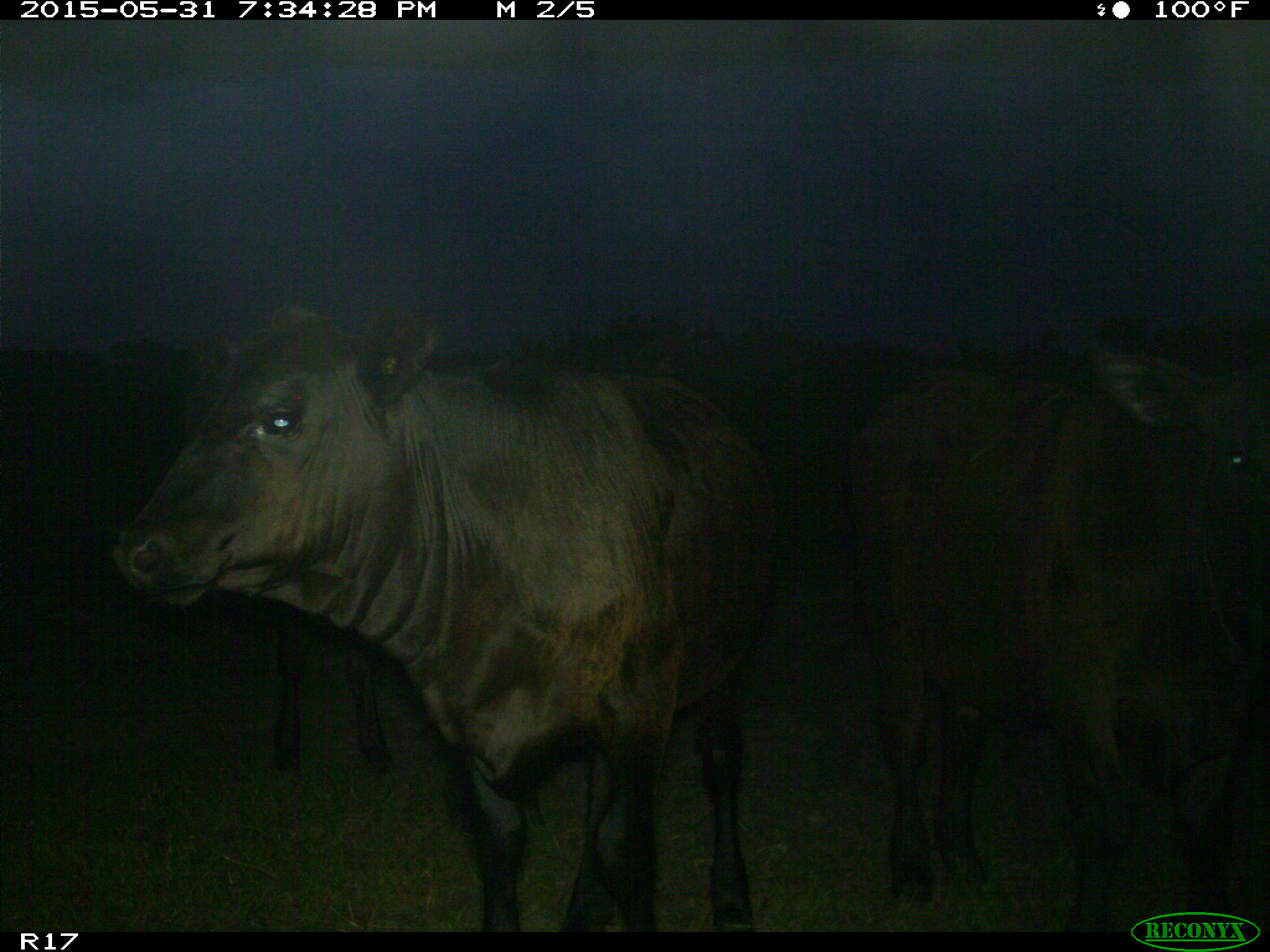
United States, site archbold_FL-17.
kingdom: Animalia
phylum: Chordata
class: Mammalia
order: Artiodactyla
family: Bovidae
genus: Bos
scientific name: Bos taurus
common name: domestic cow